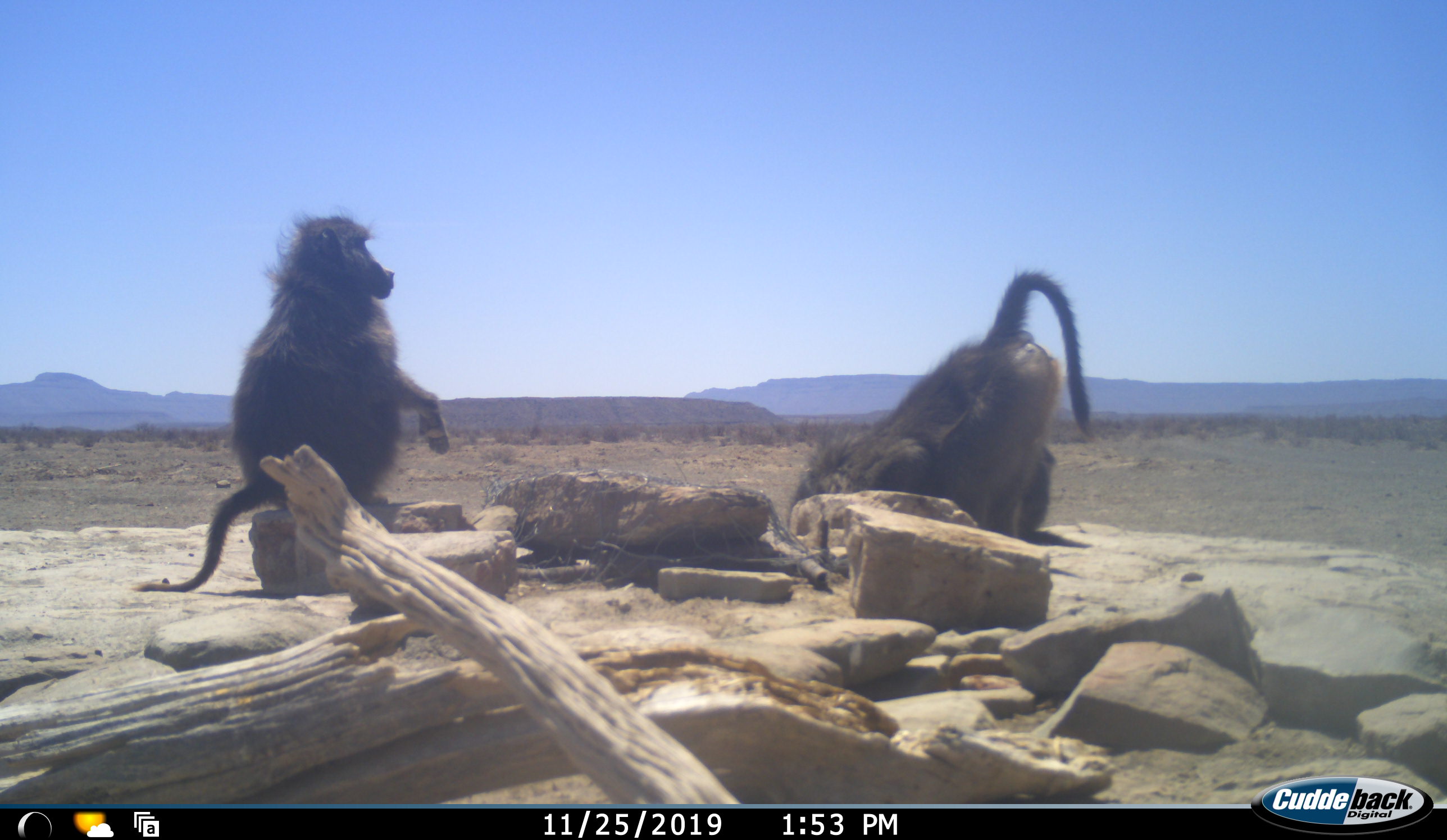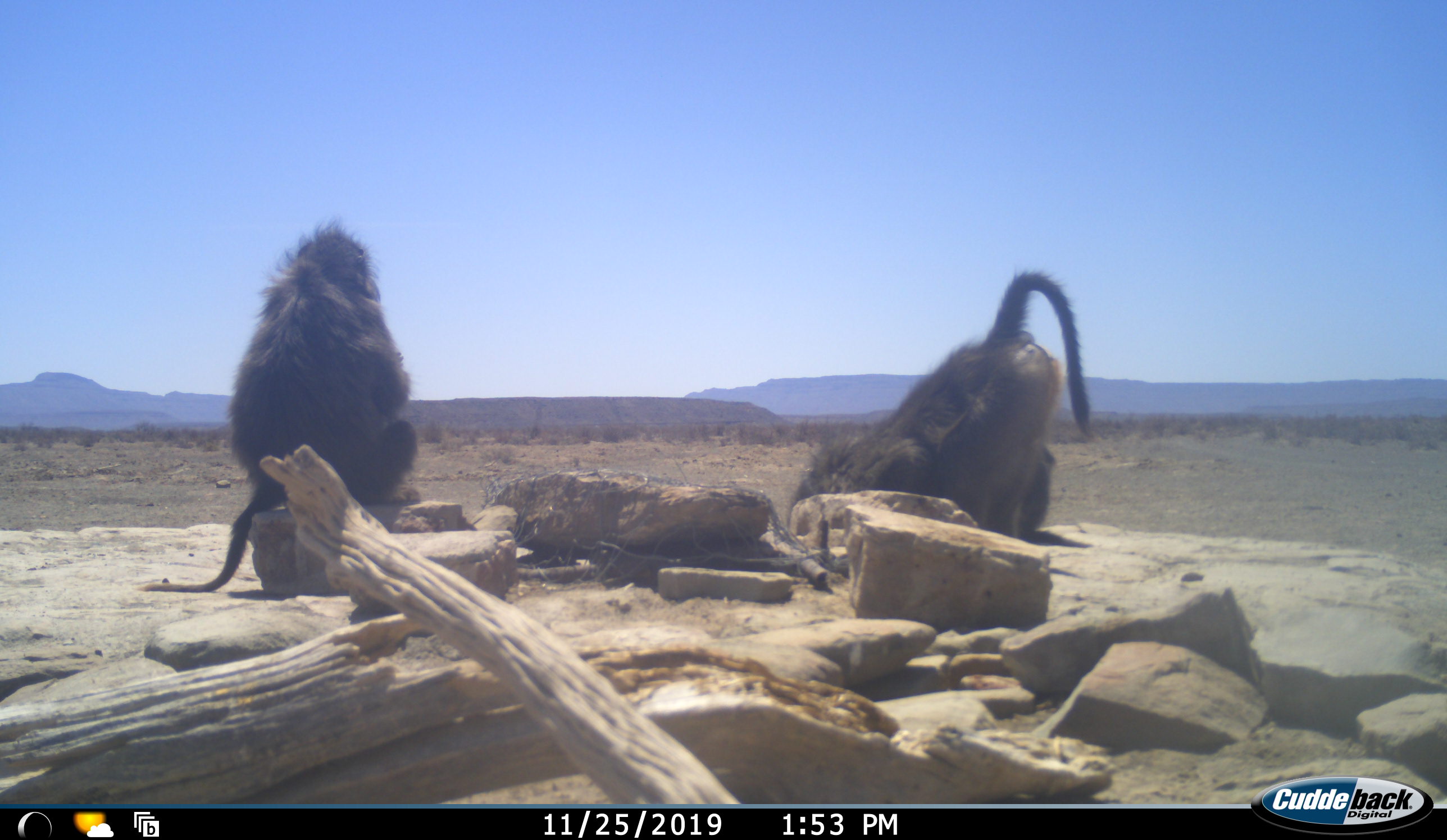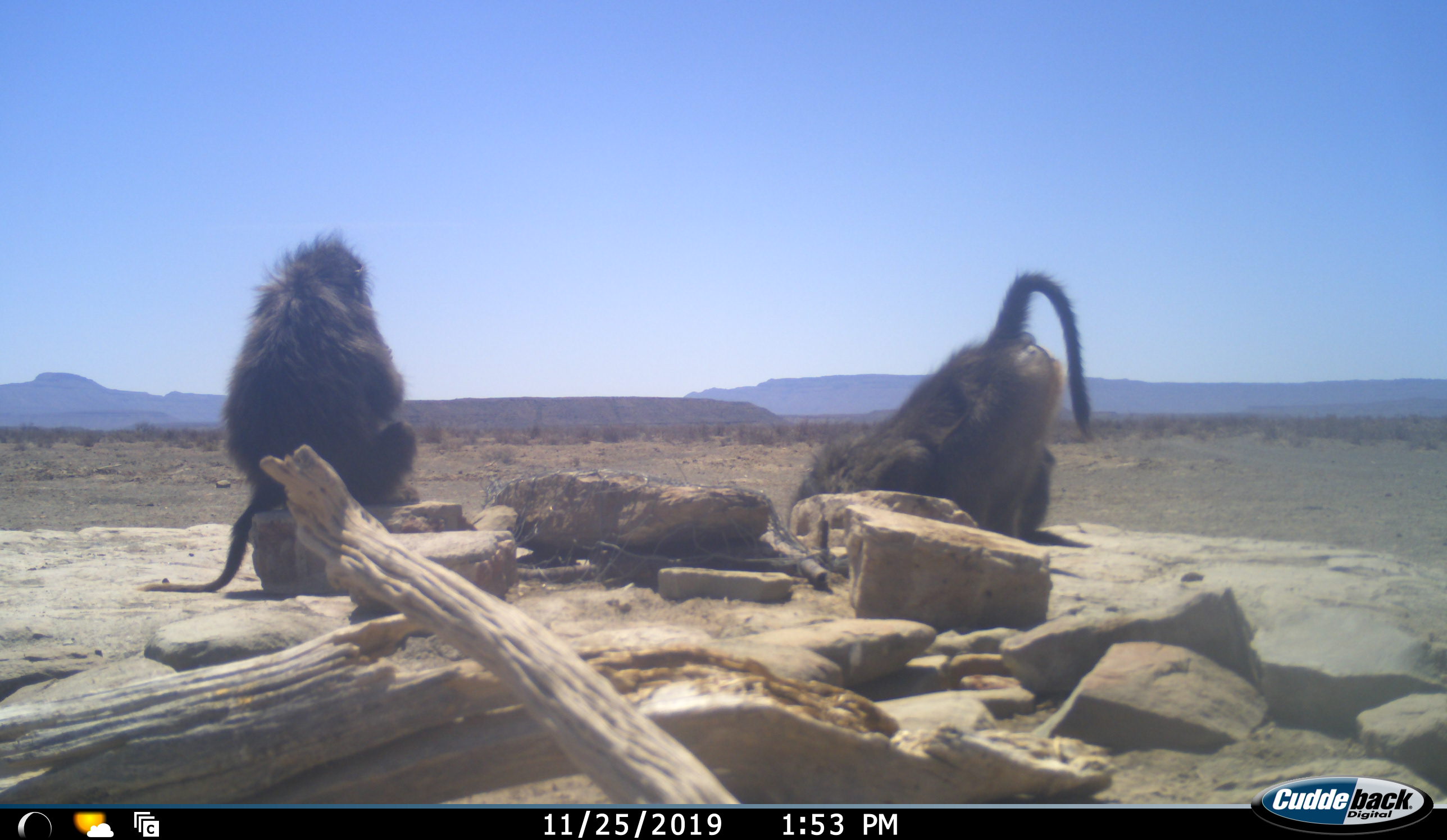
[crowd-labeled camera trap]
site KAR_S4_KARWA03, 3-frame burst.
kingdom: Animalia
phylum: Chordata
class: Mammalia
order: Primates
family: Cercopithecidae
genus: Papio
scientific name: Papio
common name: baboon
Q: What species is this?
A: Baboon (Papio).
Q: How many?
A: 2.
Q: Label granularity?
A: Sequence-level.